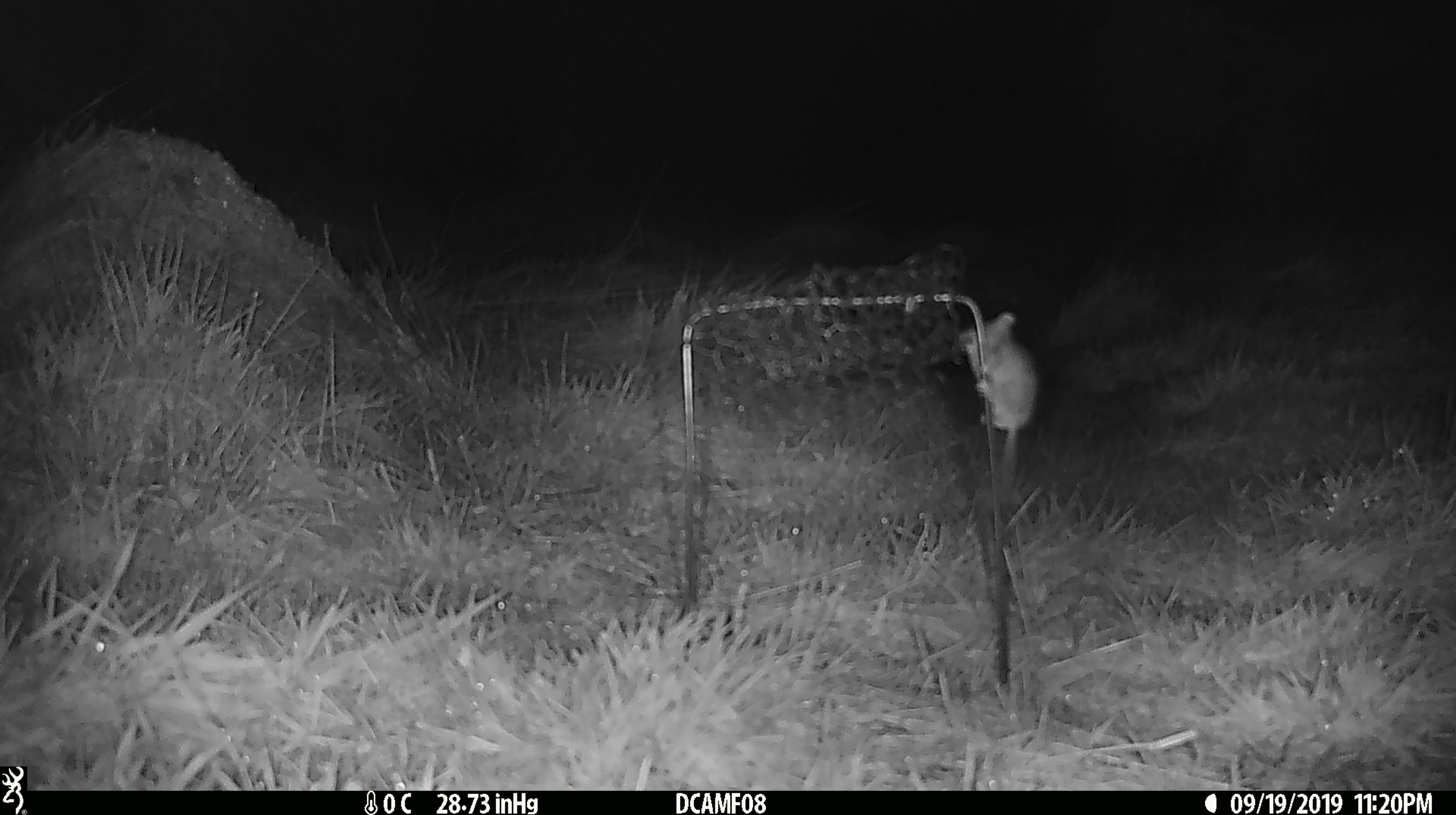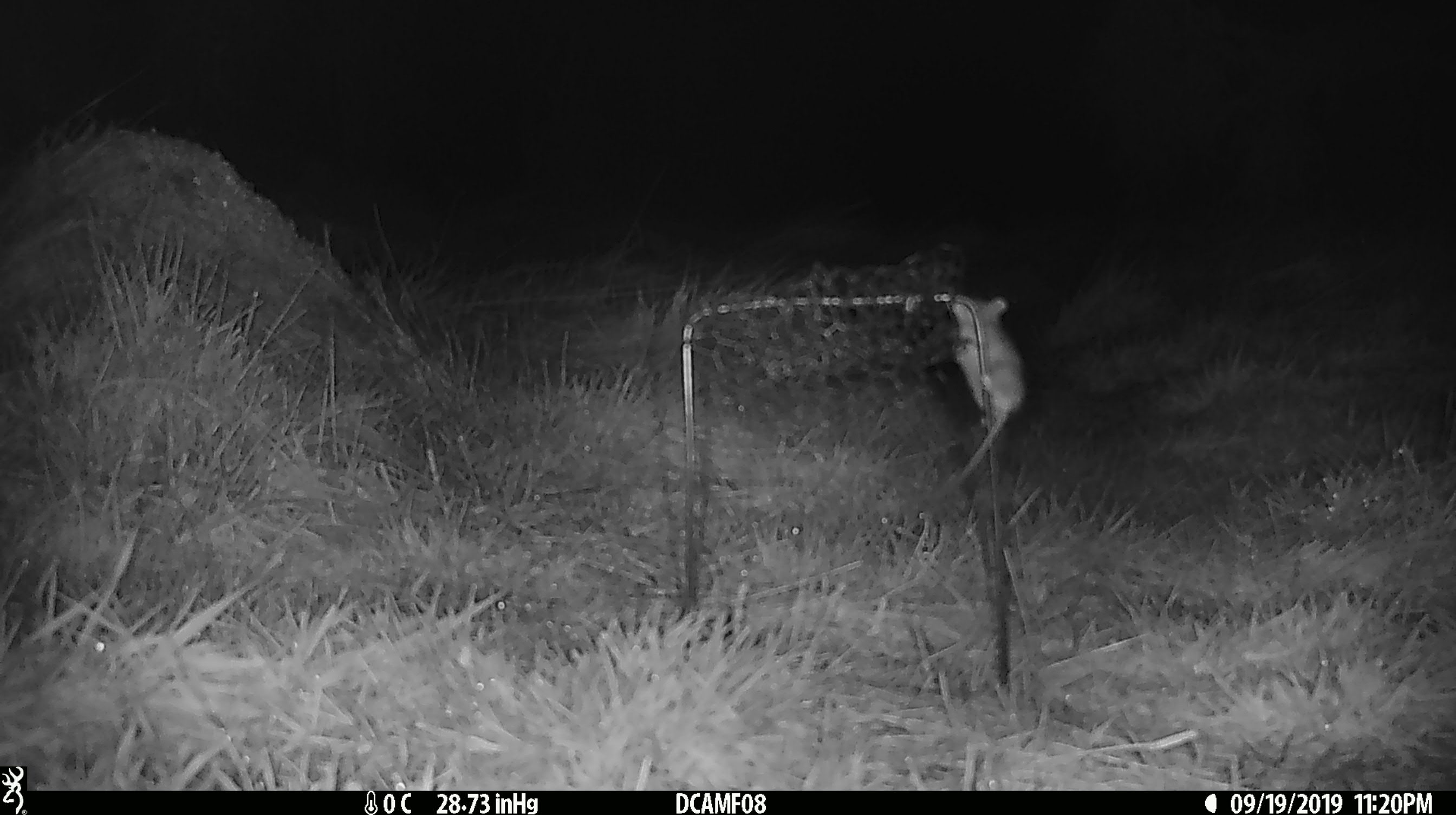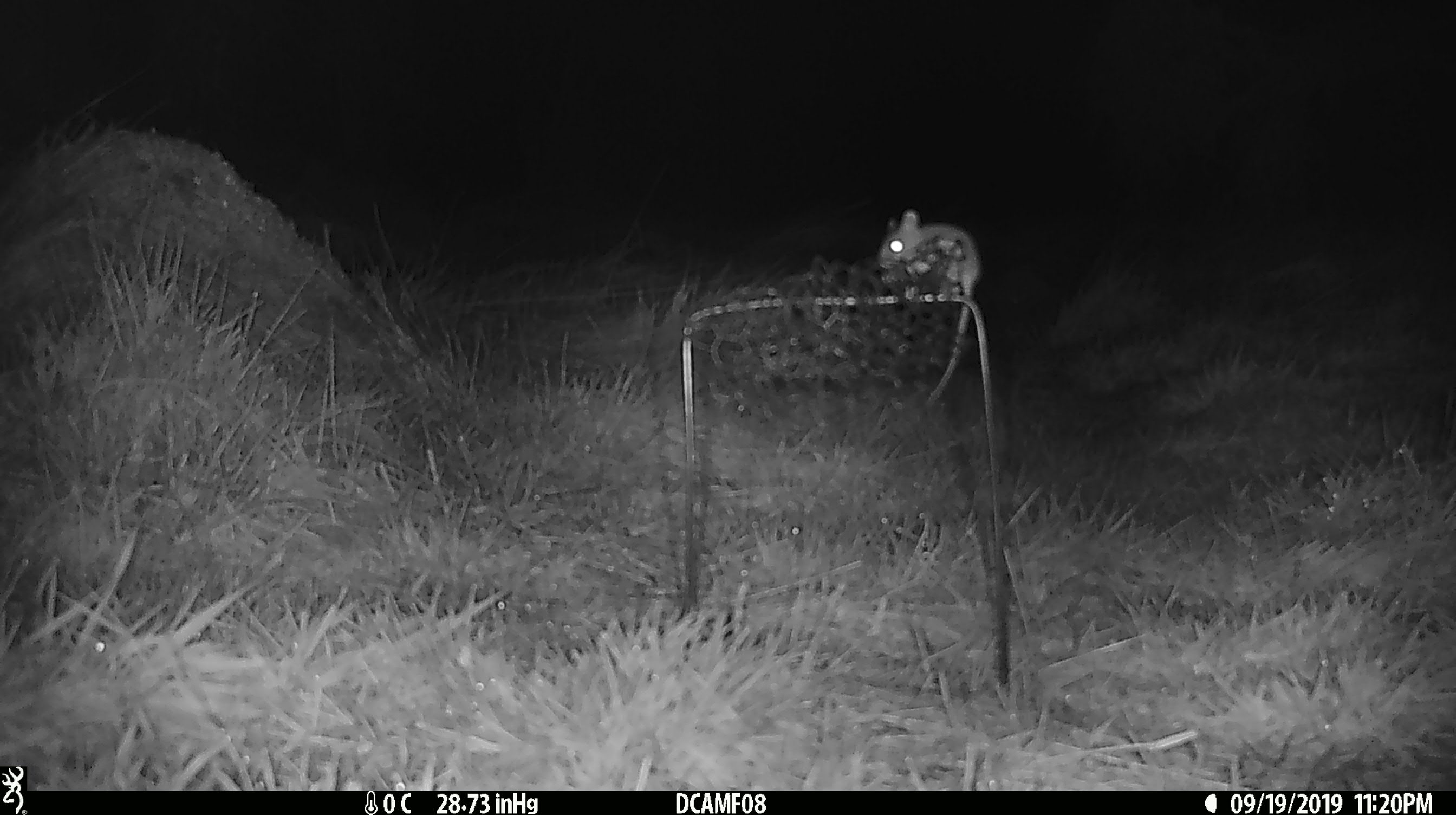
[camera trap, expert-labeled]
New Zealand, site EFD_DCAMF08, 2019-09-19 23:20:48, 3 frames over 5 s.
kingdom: Animalia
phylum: Chordata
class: Mammalia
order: Rodentia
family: Muridae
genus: Mus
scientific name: Mus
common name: mouse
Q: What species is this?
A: Mouse (Mus).